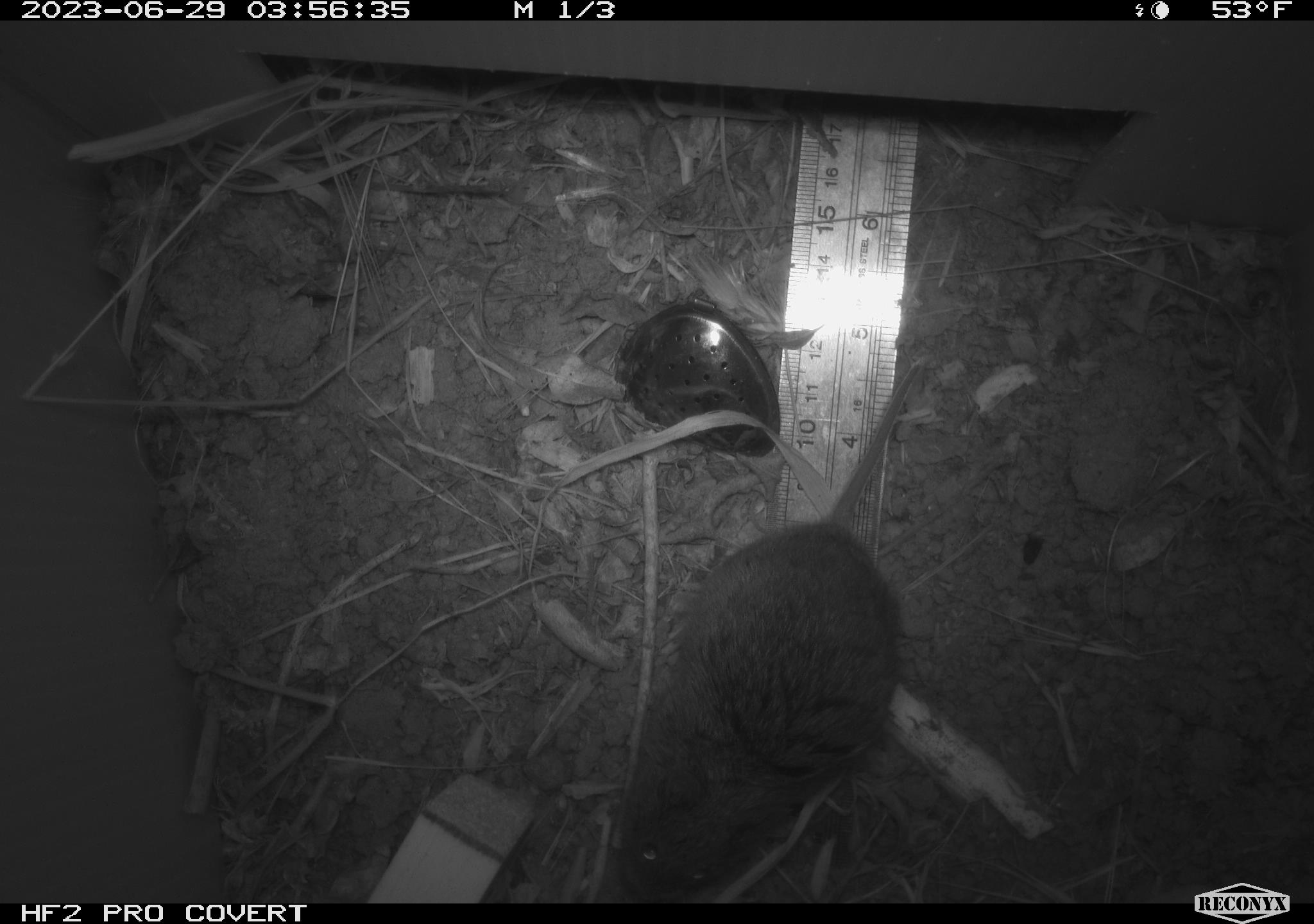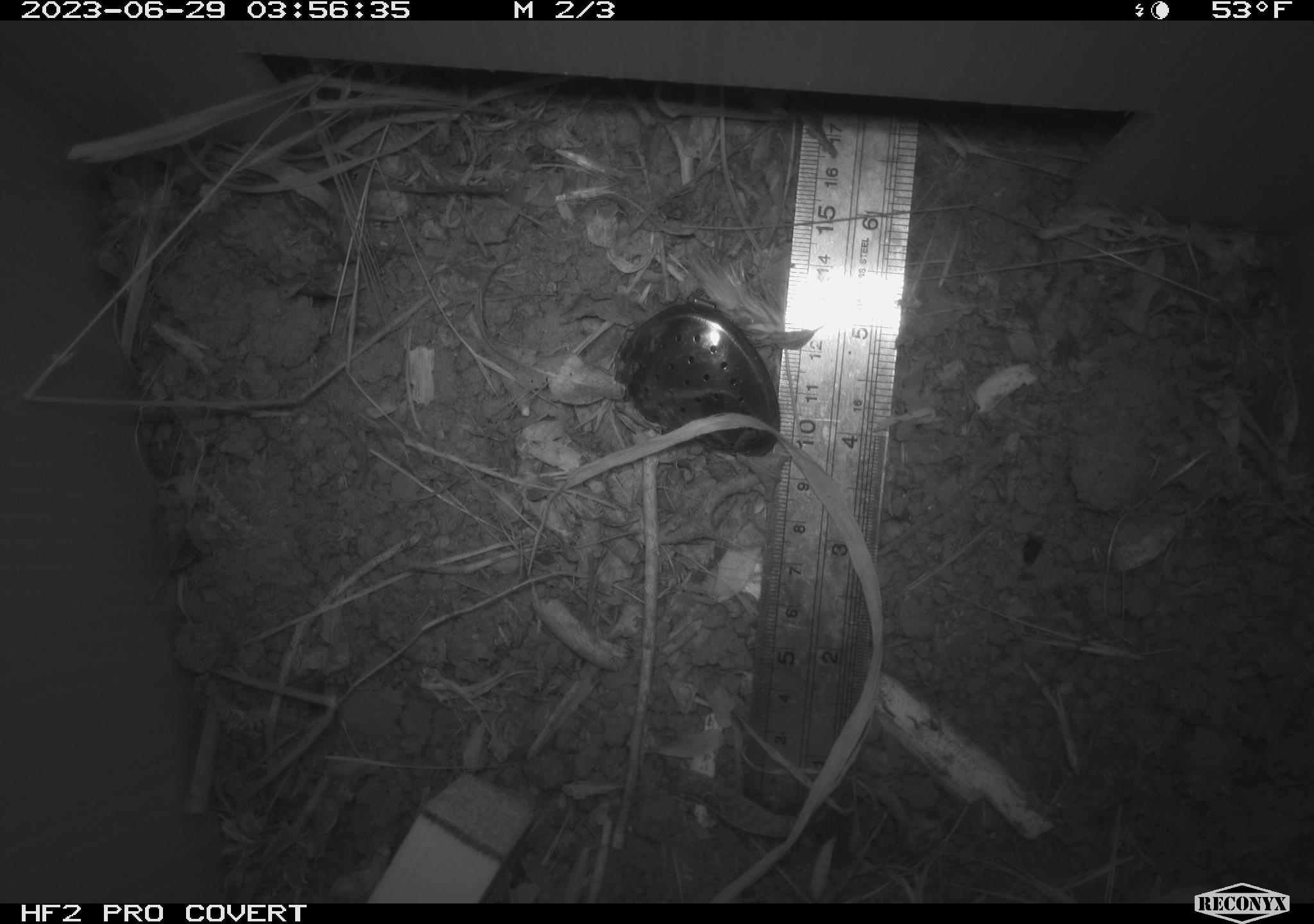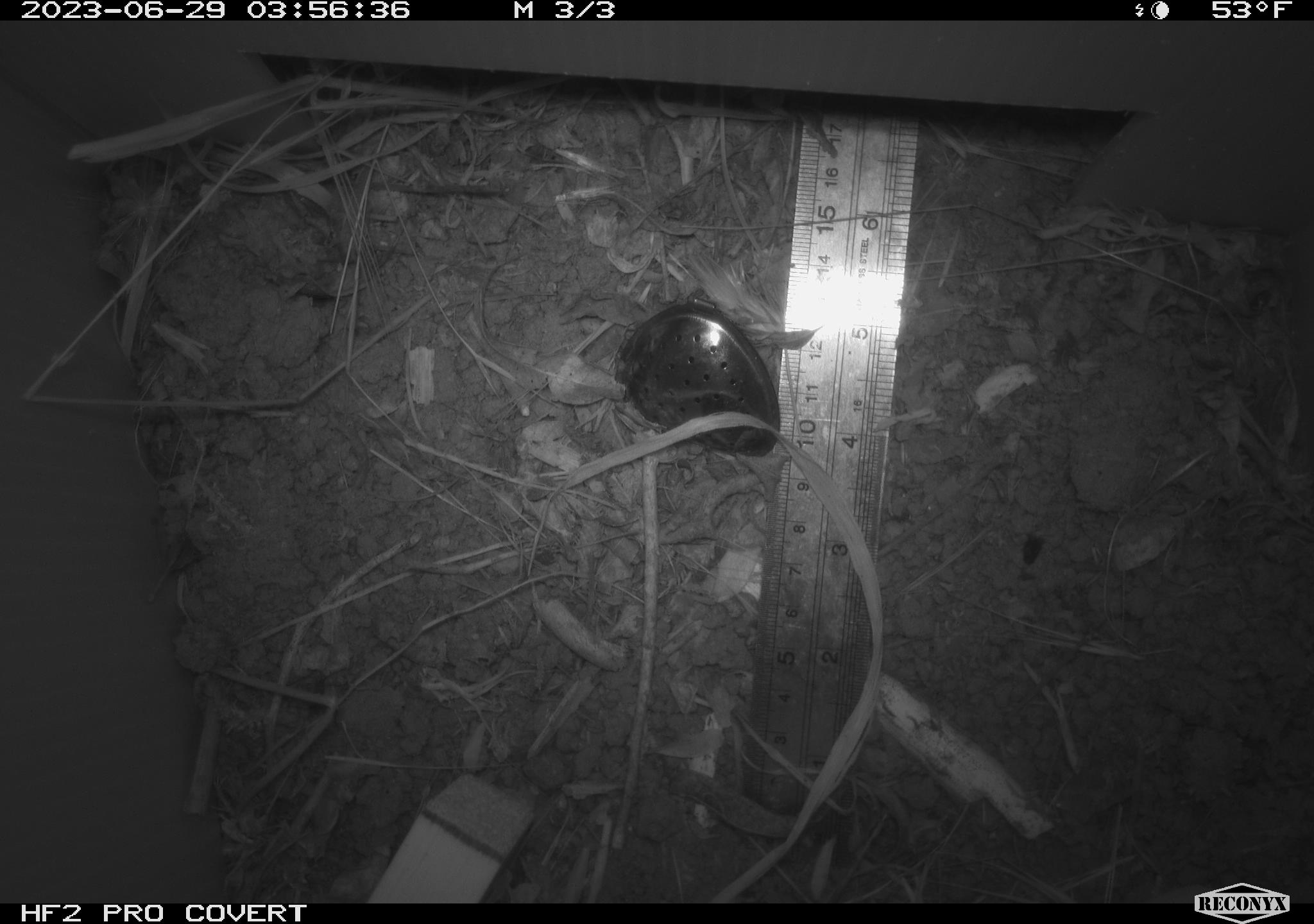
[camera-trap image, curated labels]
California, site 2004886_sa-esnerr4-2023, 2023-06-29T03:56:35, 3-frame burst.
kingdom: Animalia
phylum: Chordata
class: Mammalia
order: Rodentia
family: Cricetidae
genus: Microtus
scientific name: Microtus californicus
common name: california vole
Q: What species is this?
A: California vole (Microtus californicus).